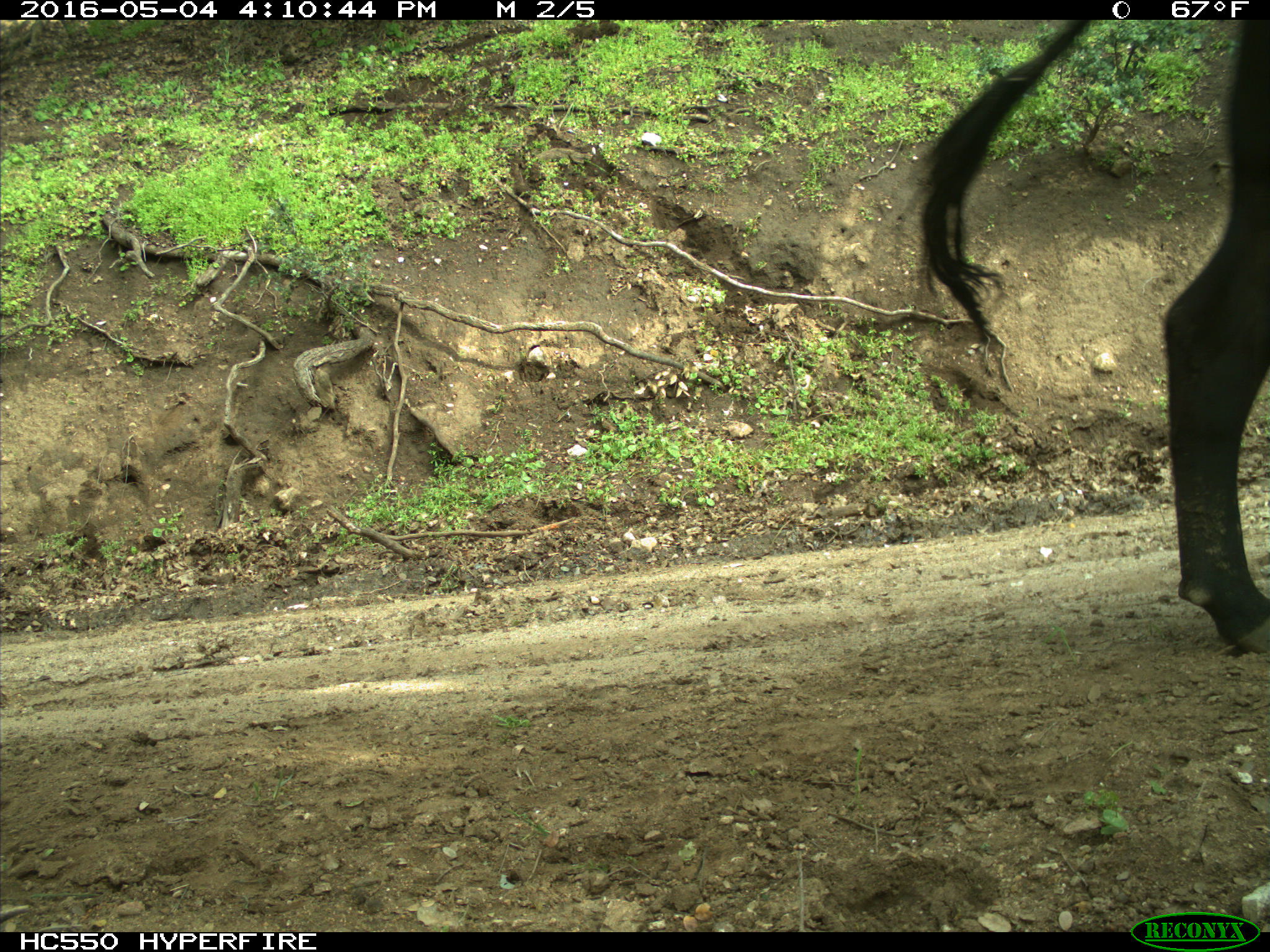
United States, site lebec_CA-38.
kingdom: Animalia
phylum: Chordata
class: Mammalia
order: Artiodactyla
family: Bovidae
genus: Bos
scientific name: Bos taurus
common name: domestic cow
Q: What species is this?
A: Bos taurus (domestic cow).